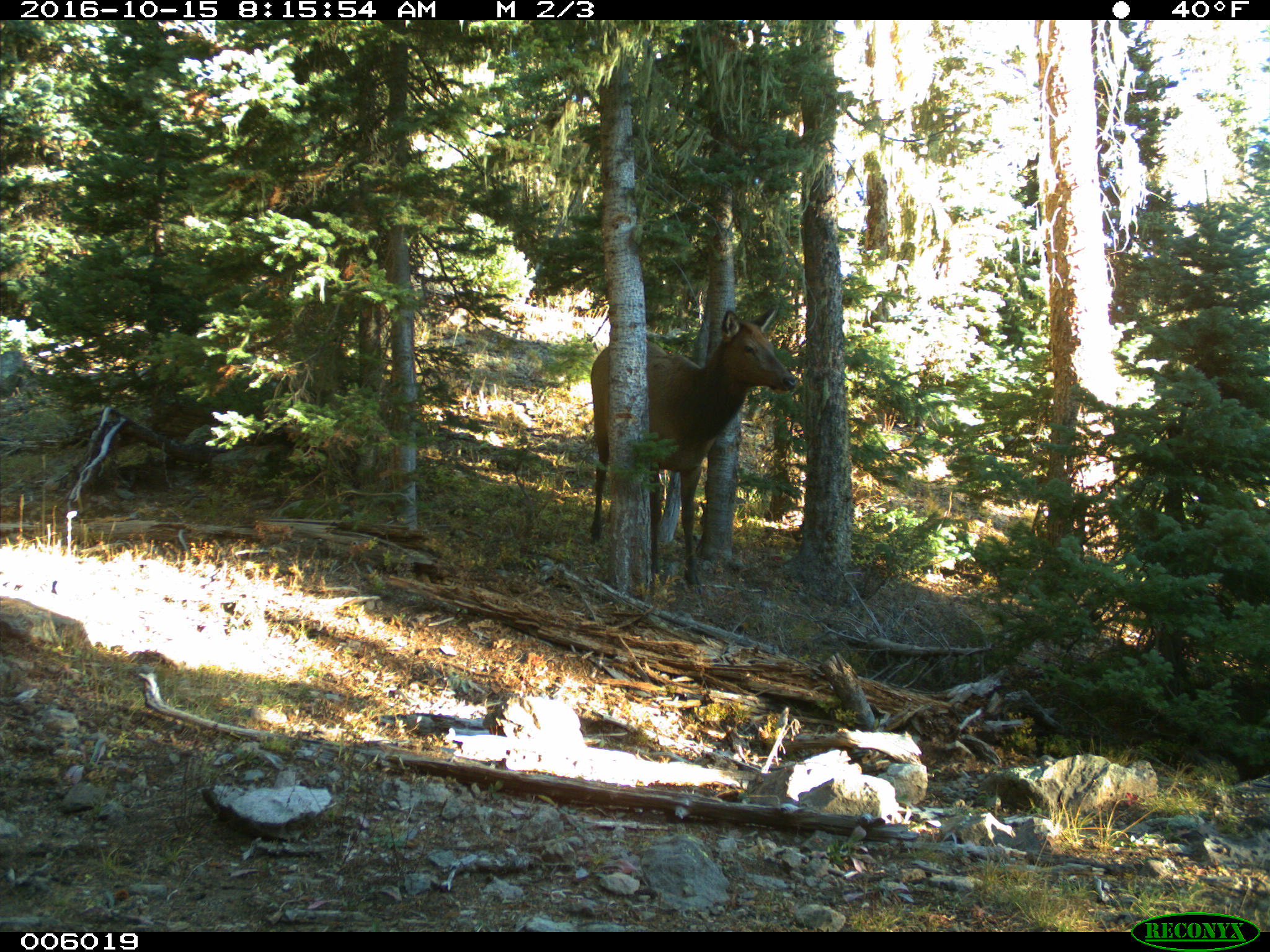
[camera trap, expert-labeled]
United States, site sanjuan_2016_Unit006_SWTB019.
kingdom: Animalia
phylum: Chordata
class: Mammalia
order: Artiodactyla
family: Cervidae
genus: Cervus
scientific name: Cervus elaphus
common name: red deer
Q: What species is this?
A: Cervus elaphus (red deer).